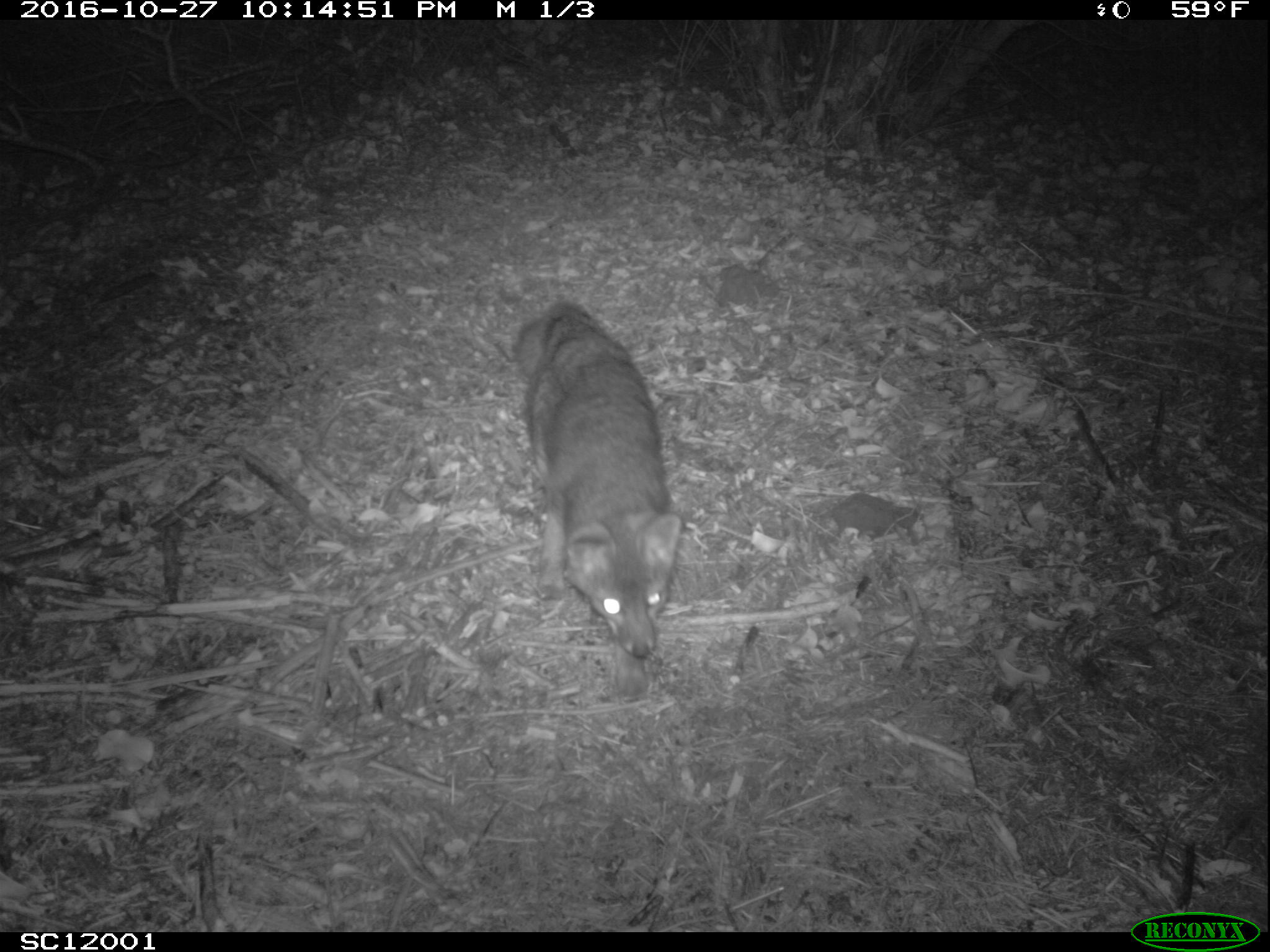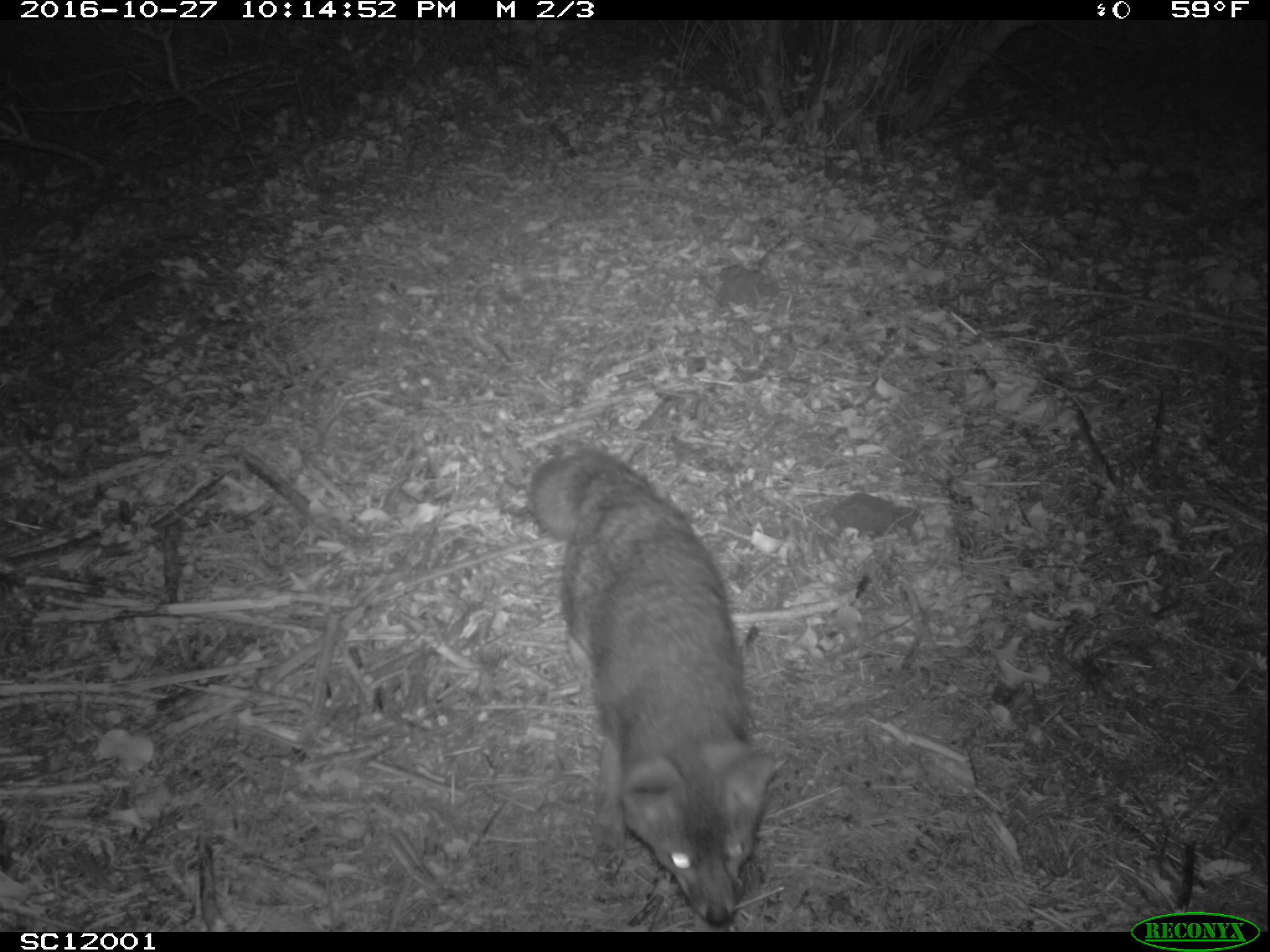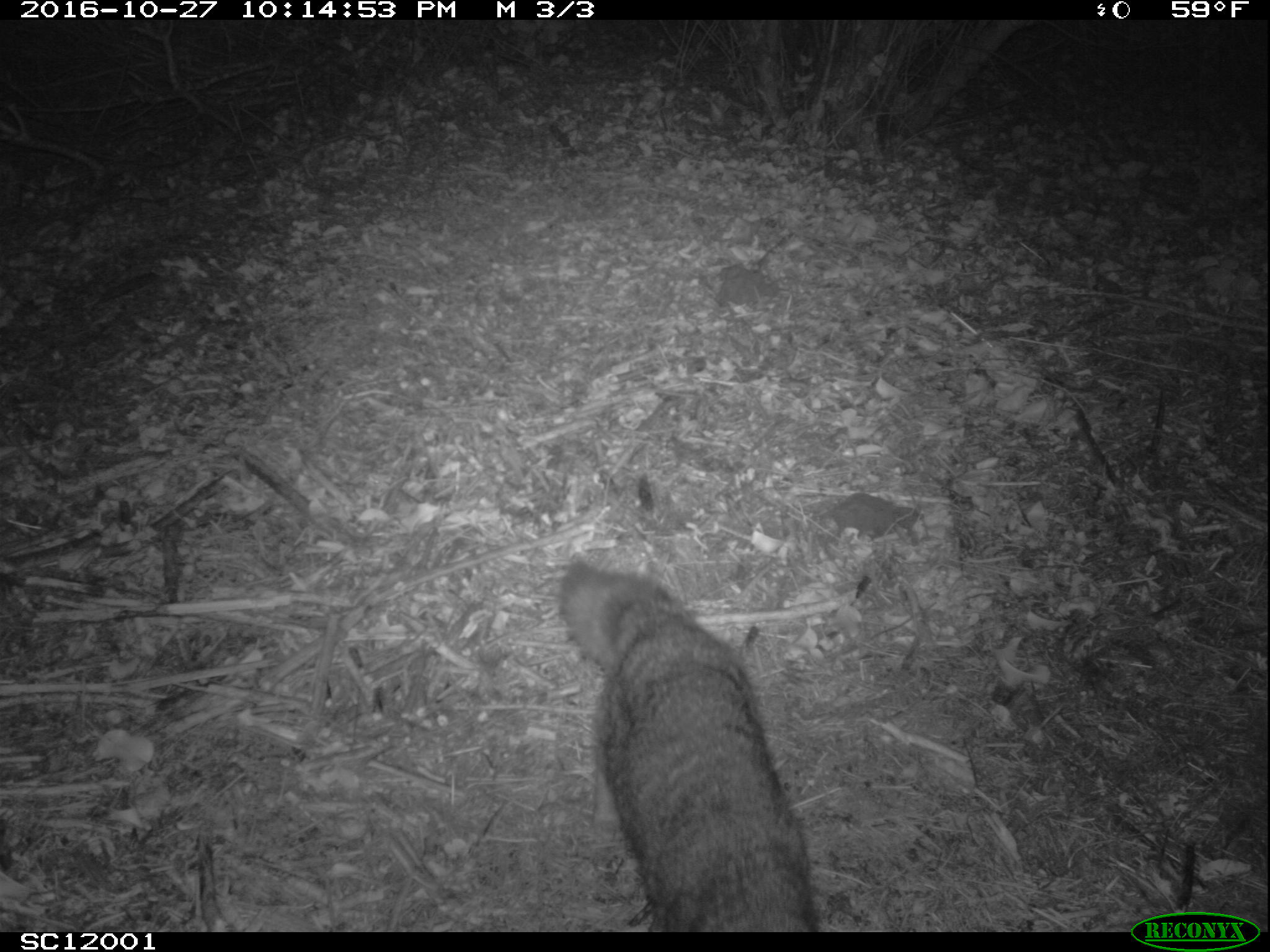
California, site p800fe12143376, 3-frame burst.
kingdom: Animalia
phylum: Chordata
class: Mammalia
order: Carnivora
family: Canidae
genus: Urocyon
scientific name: Urocyon littoralis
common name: island fox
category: fox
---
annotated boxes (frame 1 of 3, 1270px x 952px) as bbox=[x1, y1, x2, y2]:
fox: bbox=[517, 300, 682, 657]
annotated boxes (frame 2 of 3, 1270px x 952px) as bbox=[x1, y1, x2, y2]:
fox: bbox=[528, 453, 789, 922]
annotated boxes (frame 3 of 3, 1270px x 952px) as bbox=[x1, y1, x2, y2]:
fox: bbox=[561, 563, 818, 925]